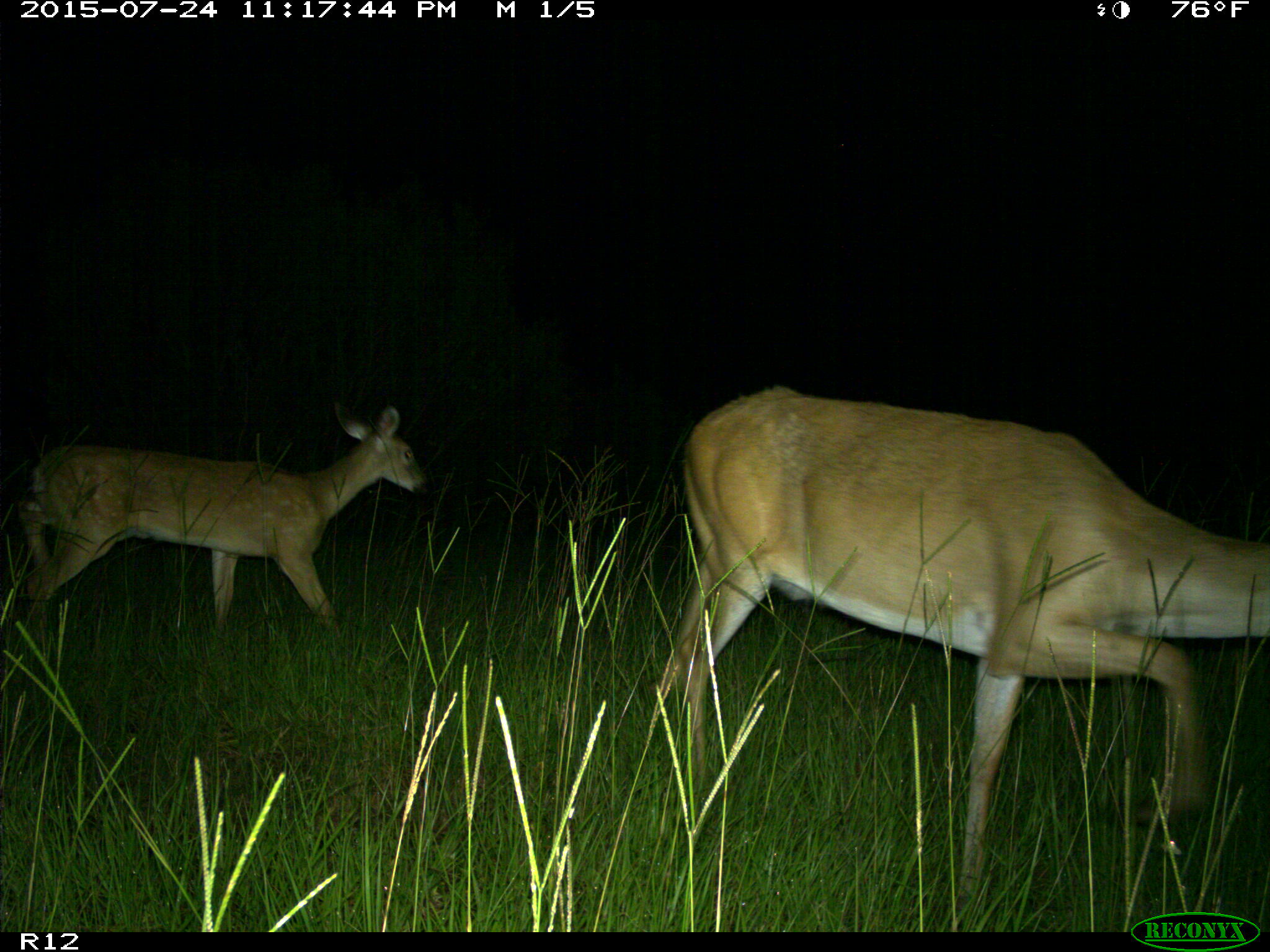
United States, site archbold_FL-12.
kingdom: Animalia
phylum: Chordata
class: Mammalia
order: Artiodactyla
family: Cervidae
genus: Odocoileus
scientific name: Odocoileus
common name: deer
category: unidentified deer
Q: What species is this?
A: Unidentified deer (deer) (Odocoileus).